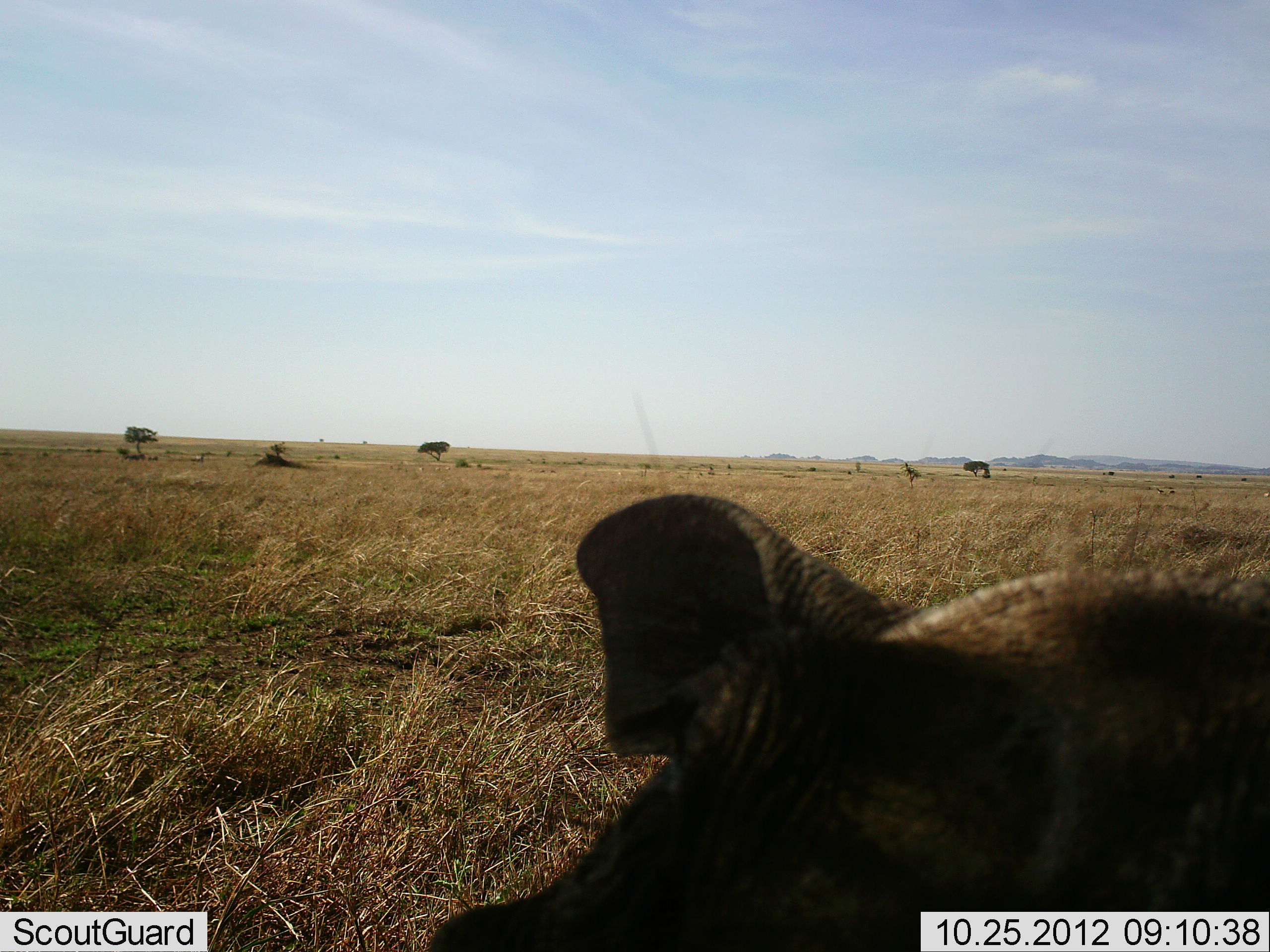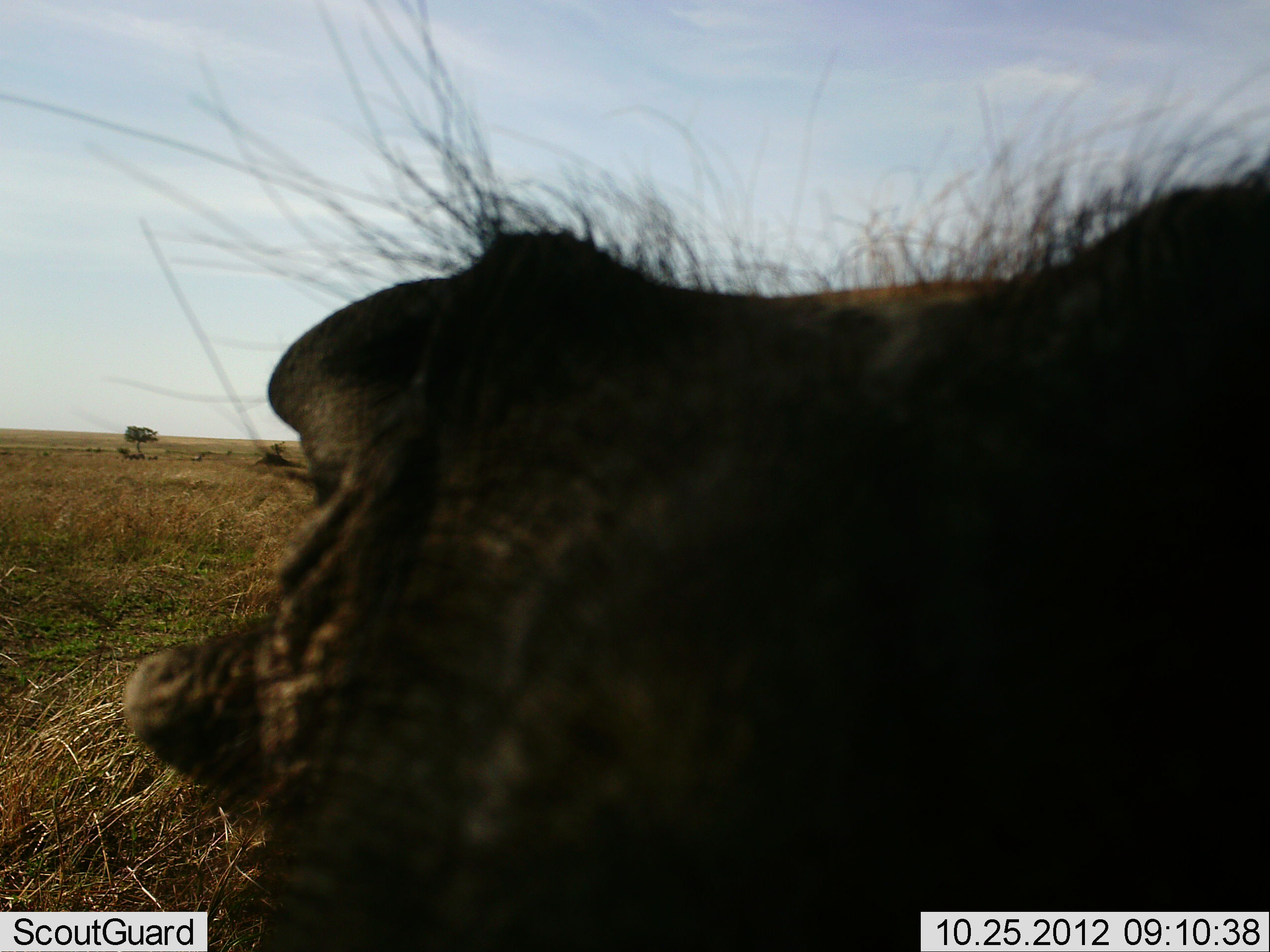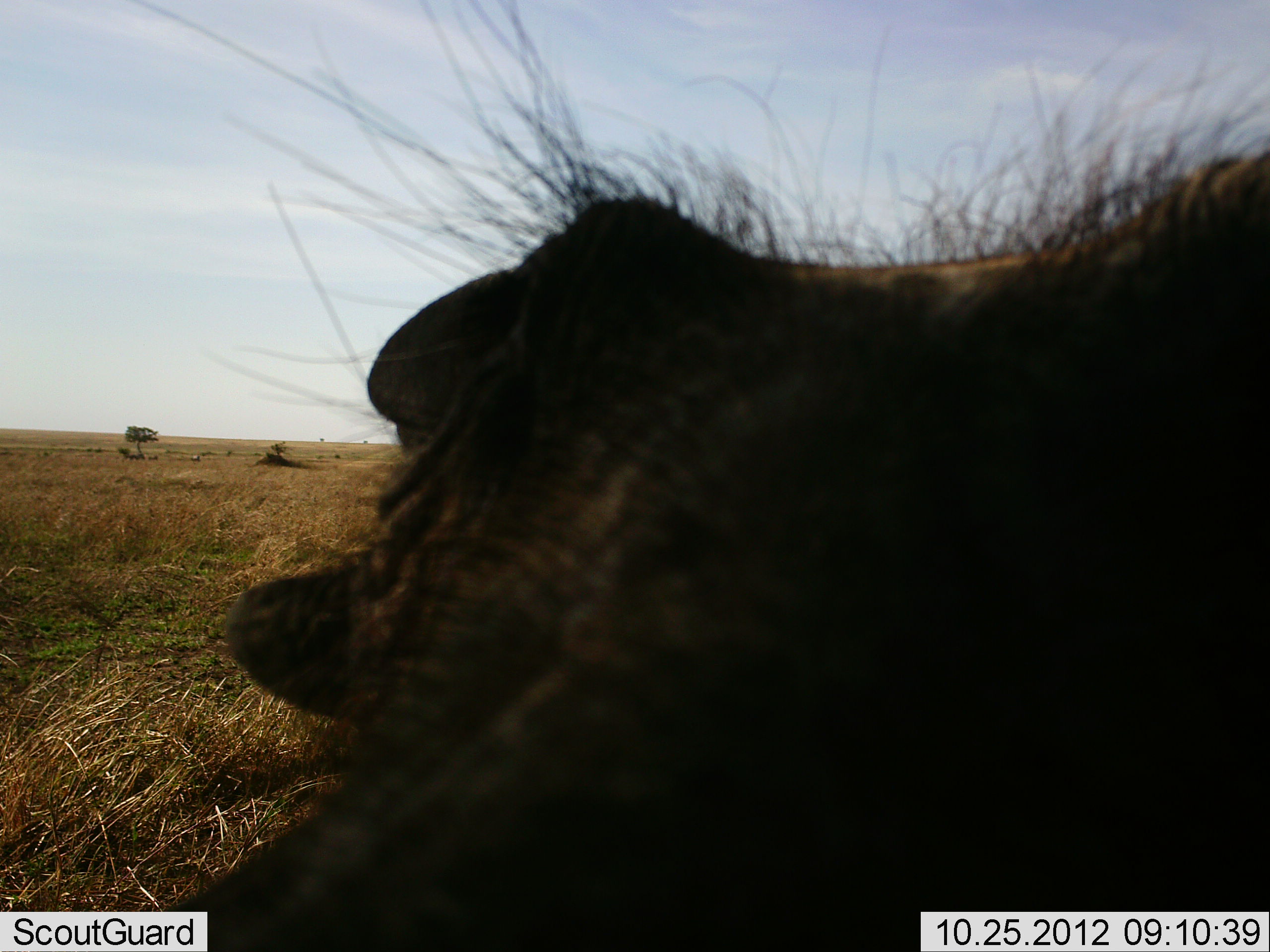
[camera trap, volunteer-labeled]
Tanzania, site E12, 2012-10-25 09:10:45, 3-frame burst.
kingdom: Animalia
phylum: Chordata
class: Mammalia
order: Artiodactyla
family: Suidae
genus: Phacochoerus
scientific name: Phacochoerus africanus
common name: warthog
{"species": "warthog (Phacochoerus africanus)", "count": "1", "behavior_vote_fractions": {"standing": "50%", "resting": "20%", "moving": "20%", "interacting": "30%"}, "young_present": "0%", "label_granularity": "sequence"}